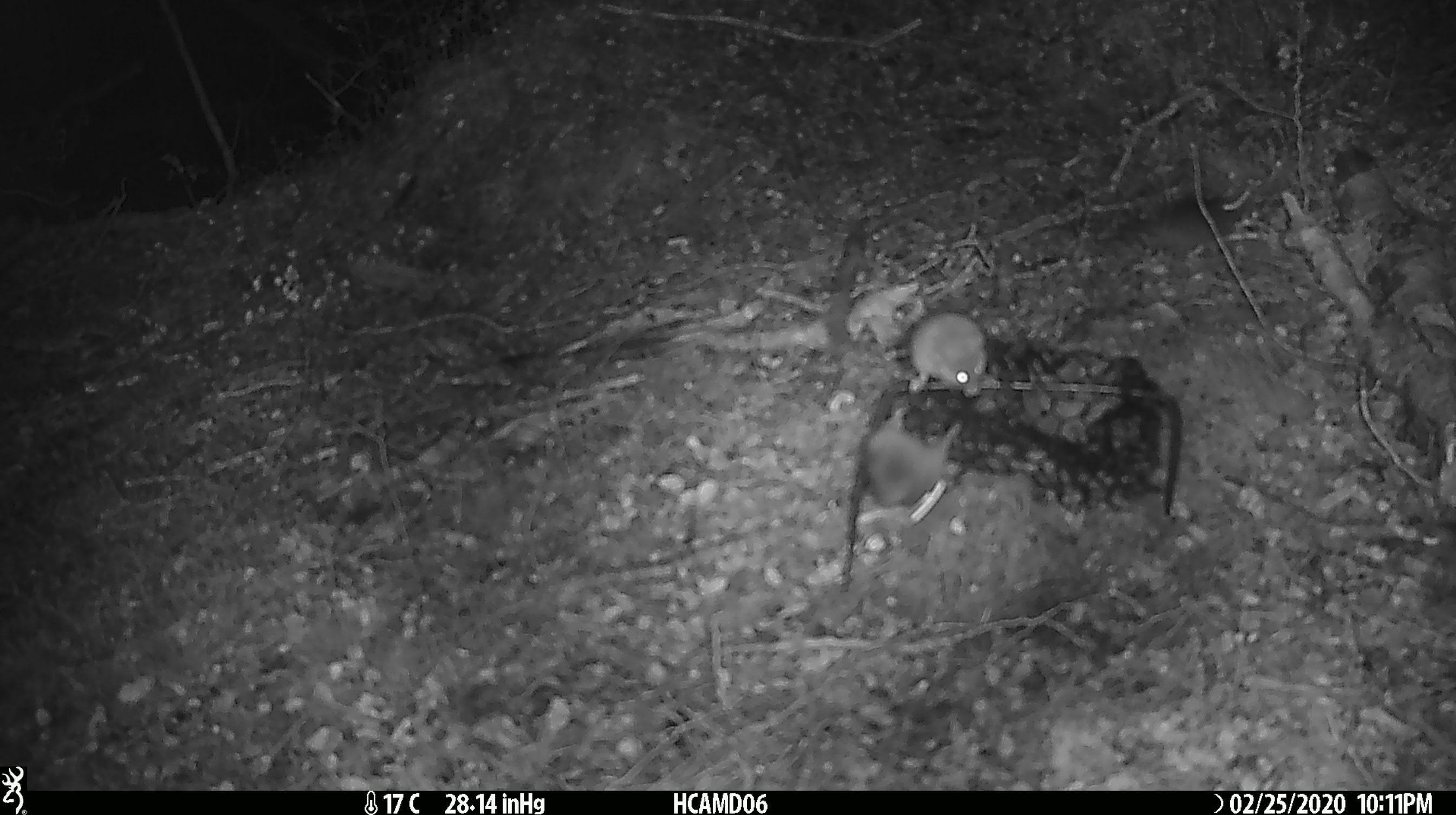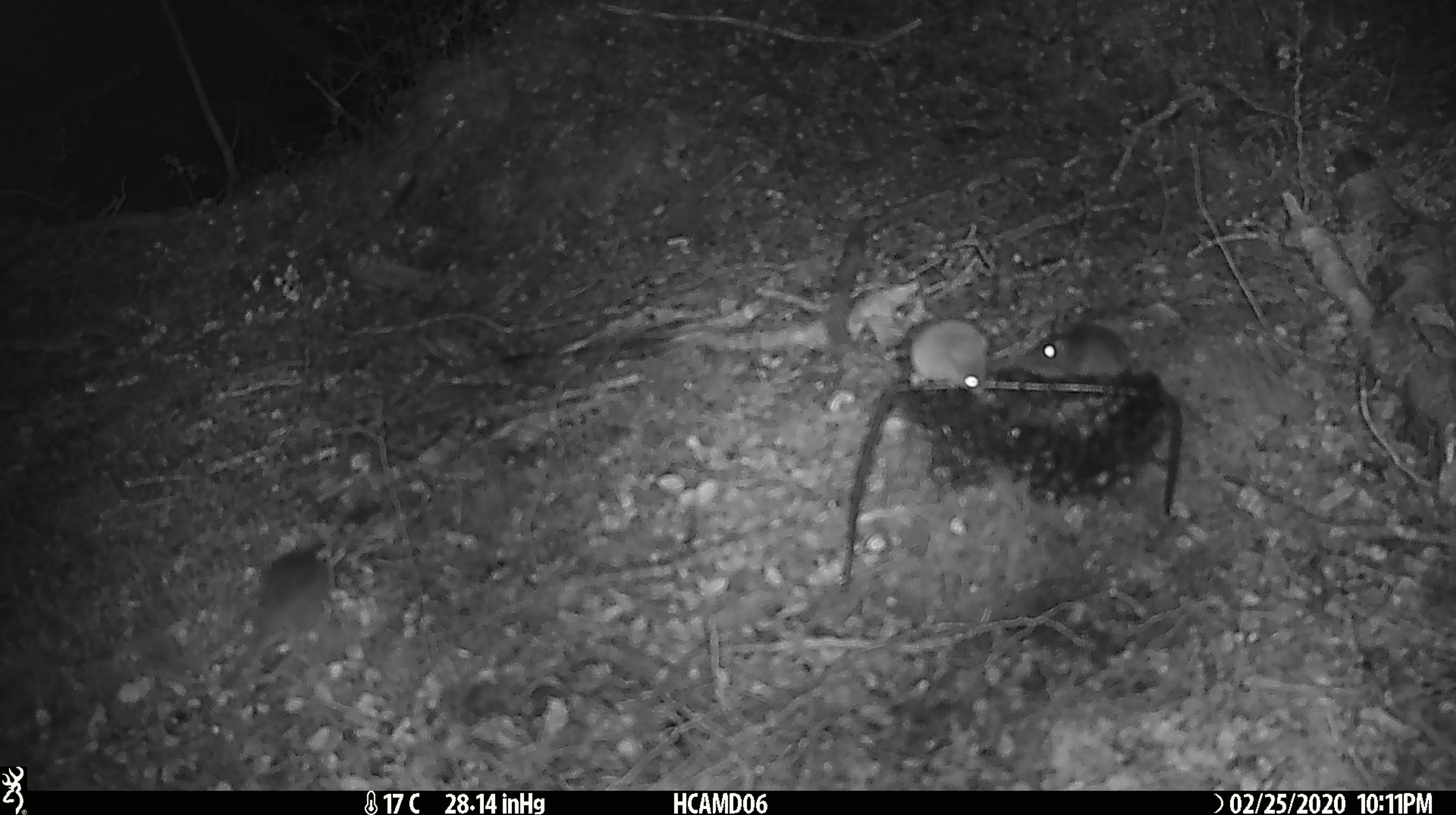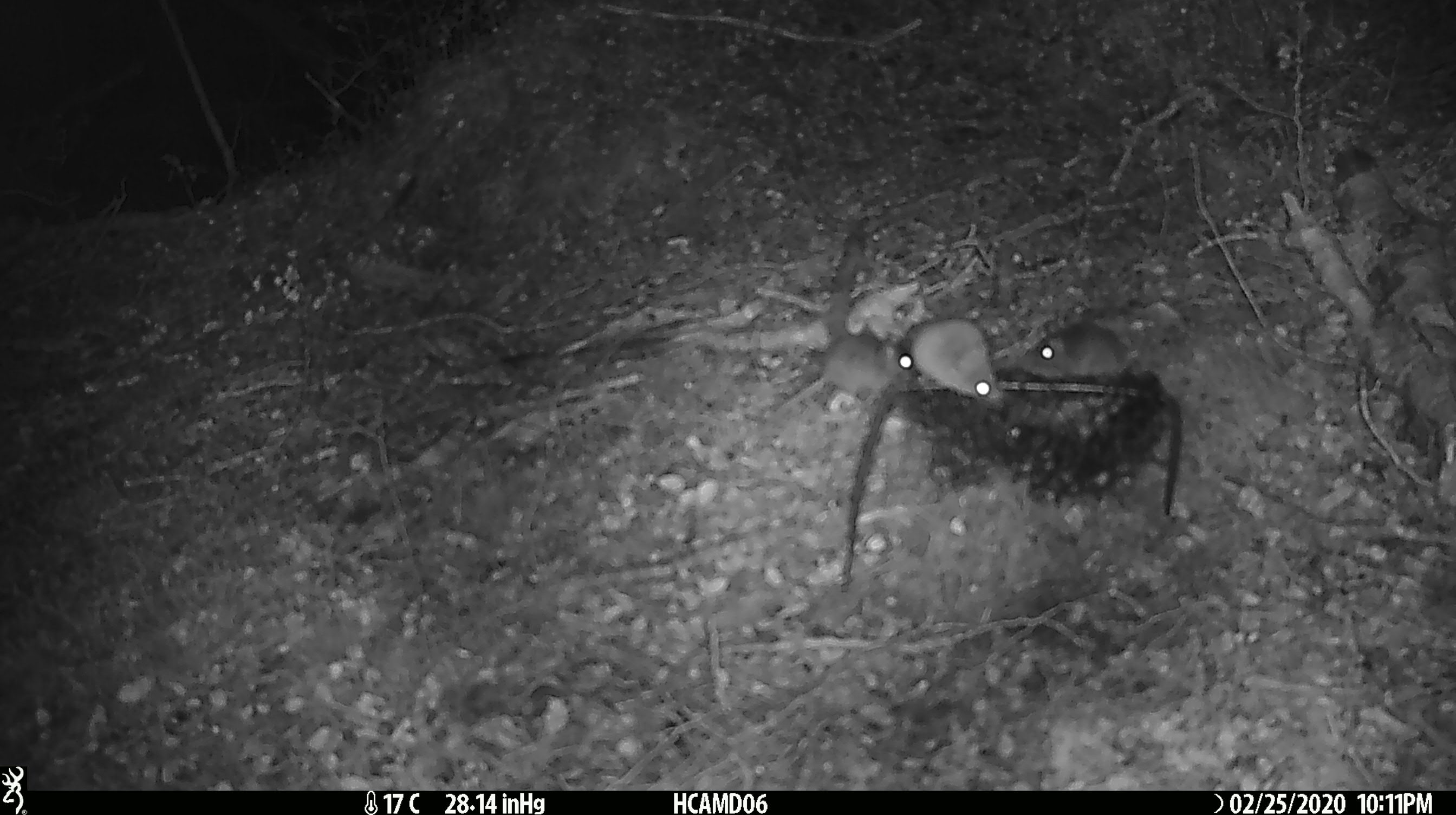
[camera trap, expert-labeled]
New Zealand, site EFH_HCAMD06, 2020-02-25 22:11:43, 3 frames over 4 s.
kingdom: Animalia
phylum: Chordata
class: Mammalia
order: Rodentia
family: Muridae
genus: Mus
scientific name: Mus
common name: mouse